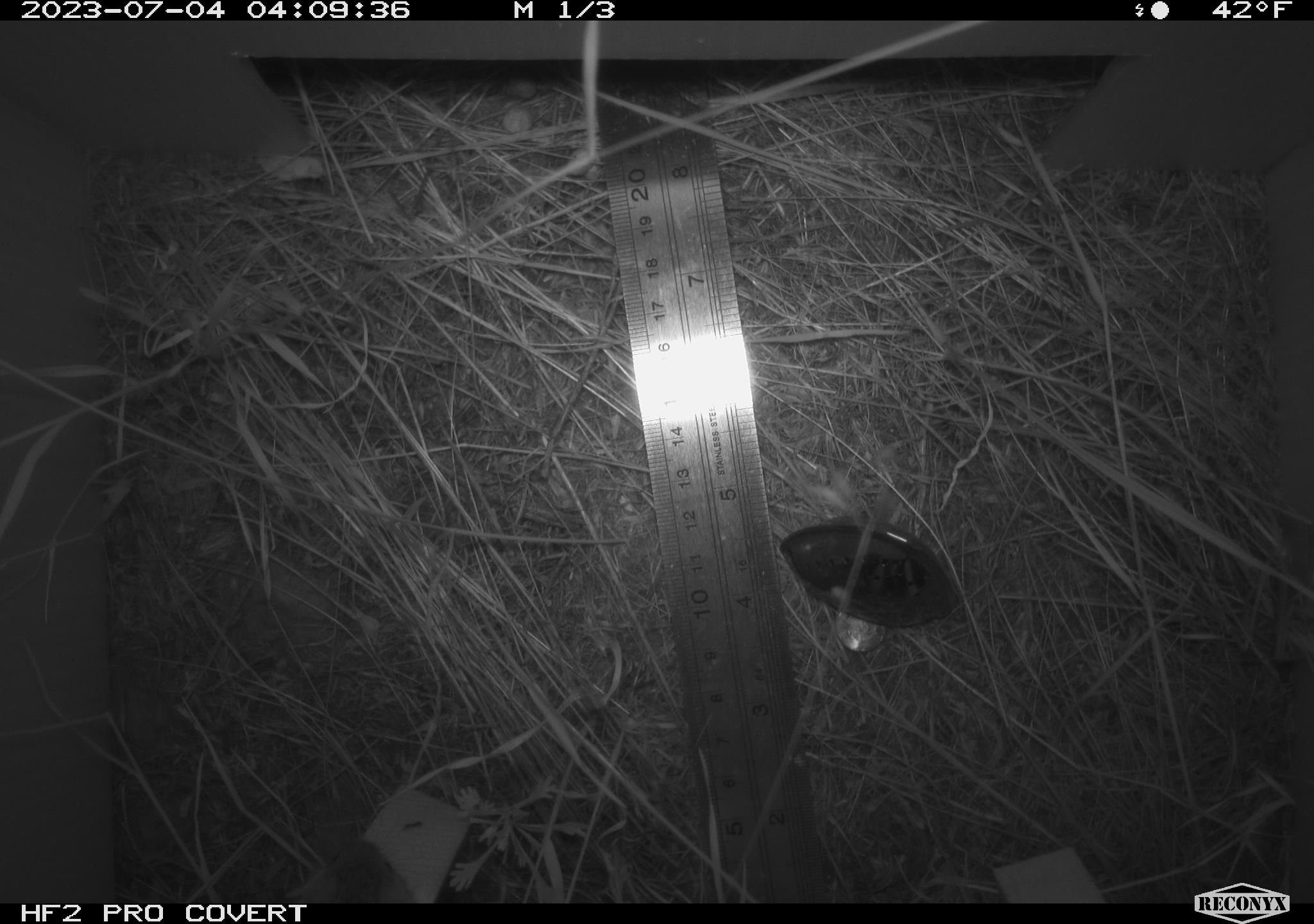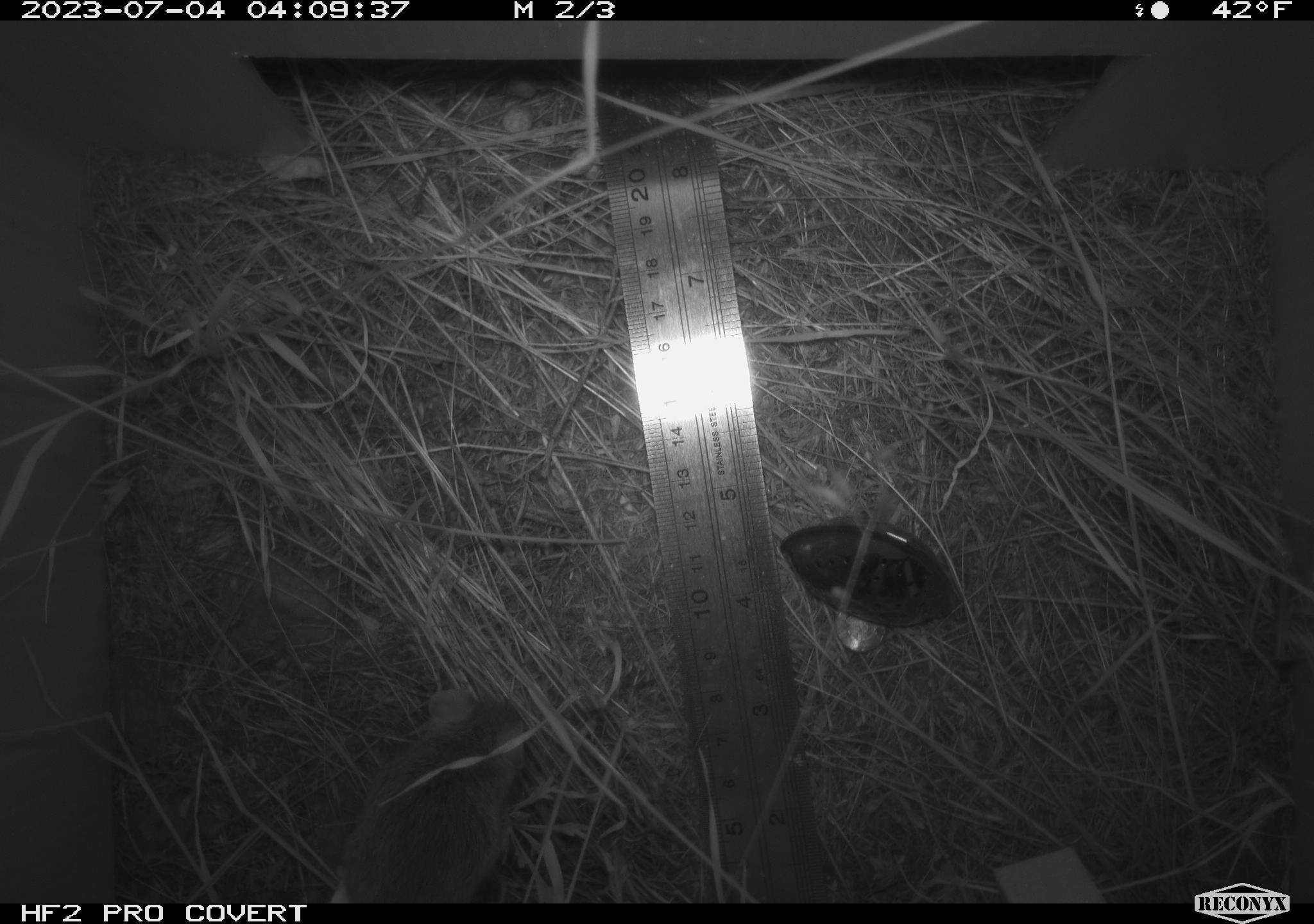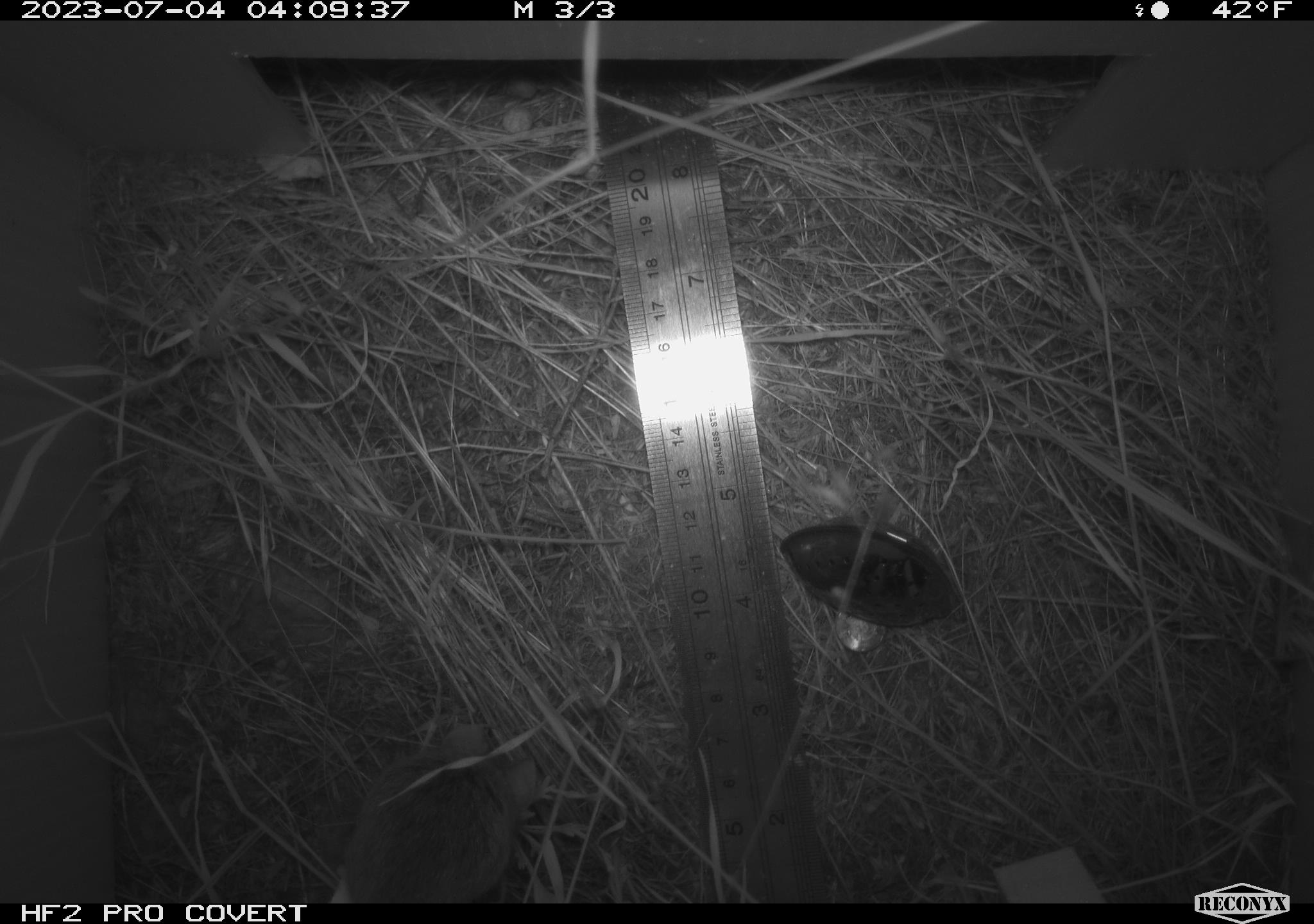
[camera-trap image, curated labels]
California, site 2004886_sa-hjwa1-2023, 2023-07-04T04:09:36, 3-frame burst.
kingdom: Animalia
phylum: Chordata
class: Mammalia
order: Rodentia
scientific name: Rodentia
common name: mouse species